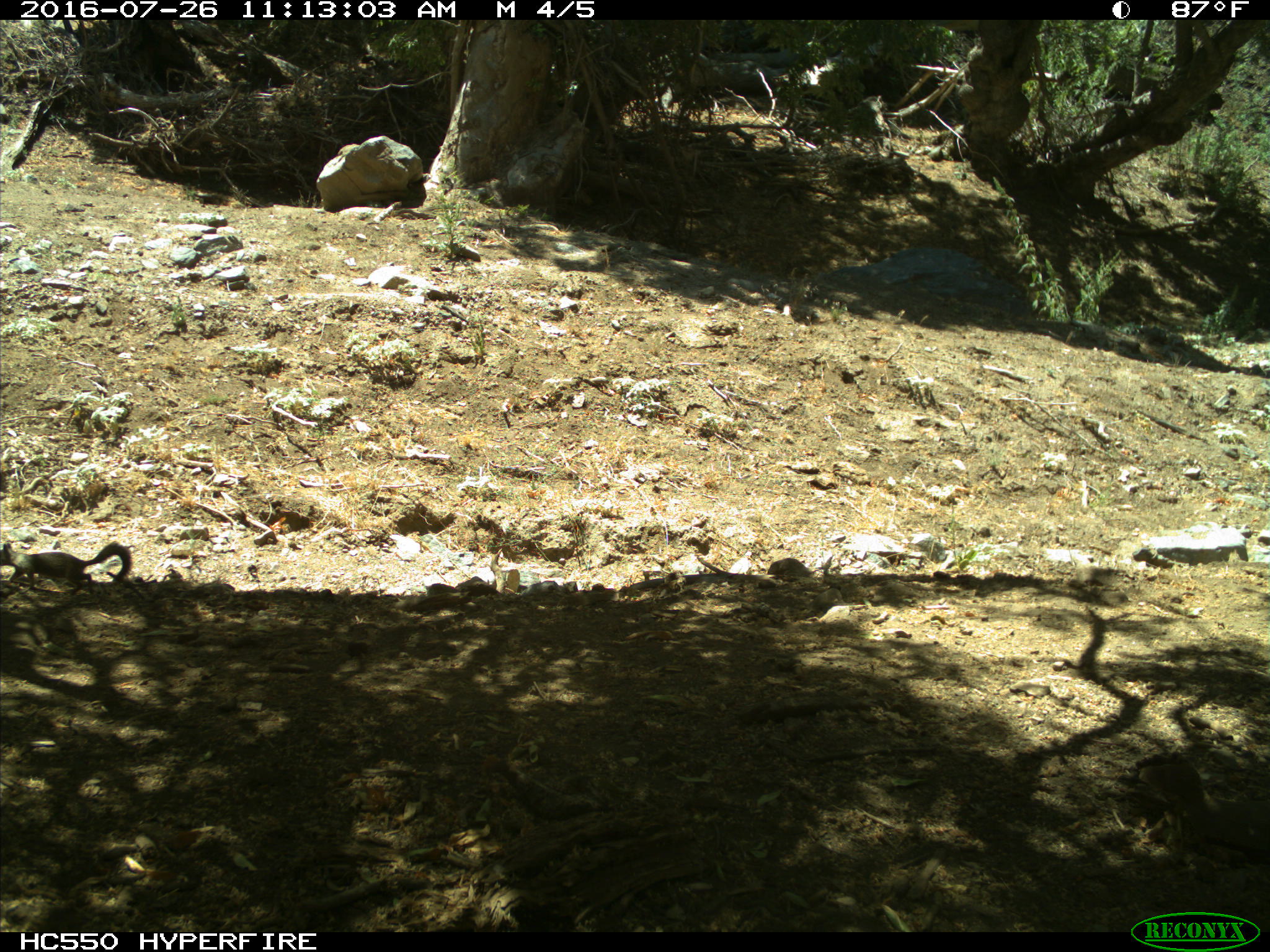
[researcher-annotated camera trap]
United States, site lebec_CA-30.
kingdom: Animalia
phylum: Chordata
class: Mammalia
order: Rodentia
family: Sciuridae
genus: Otospermophilus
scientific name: Otospermophilus beecheyi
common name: california ground squirrel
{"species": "Otospermophilus beecheyi (california ground squirrel)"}